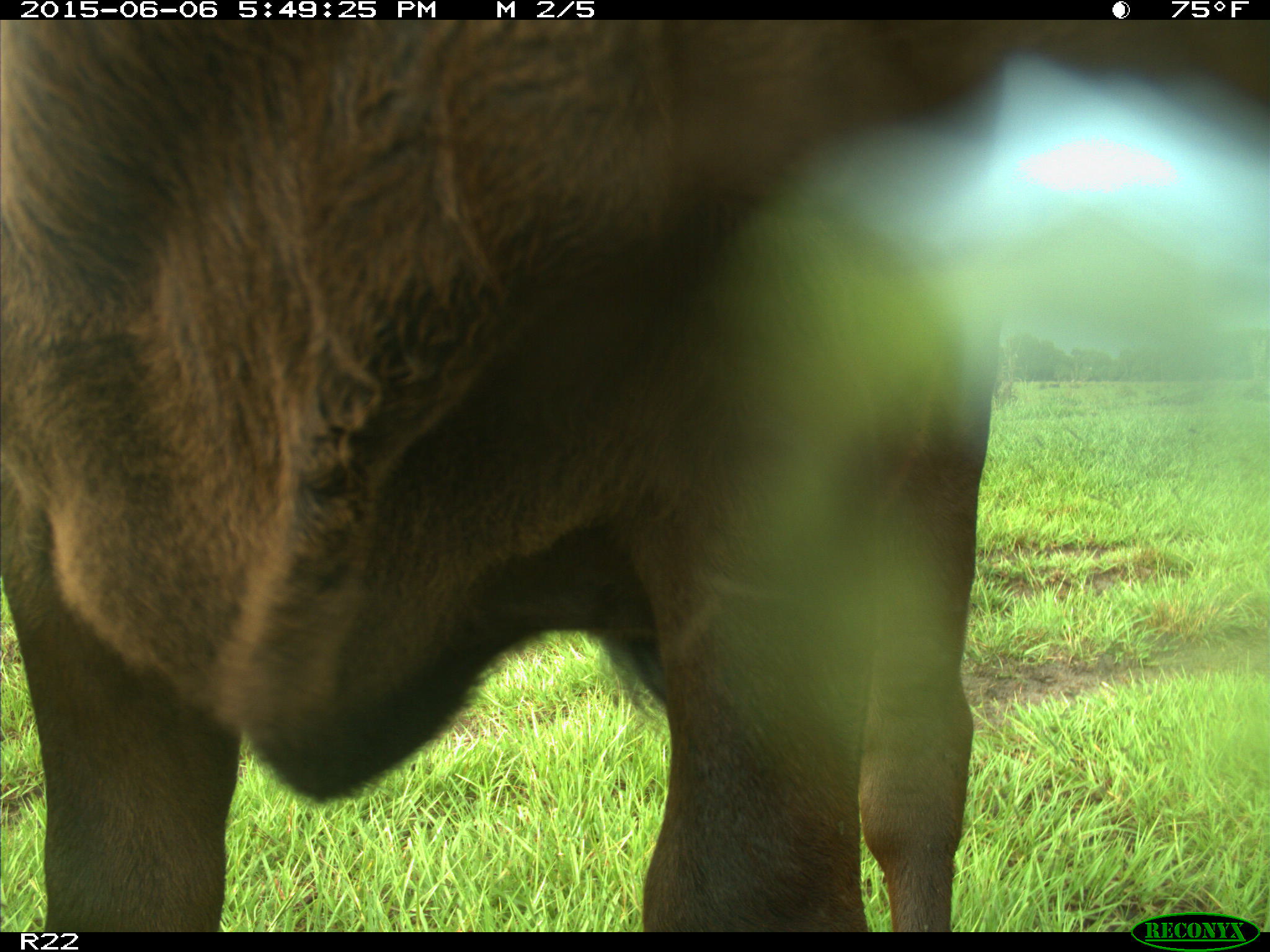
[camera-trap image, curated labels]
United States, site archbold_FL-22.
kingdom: Animalia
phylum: Chordata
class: Mammalia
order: Artiodactyla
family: Bovidae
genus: Bos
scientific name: Bos taurus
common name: domestic cow